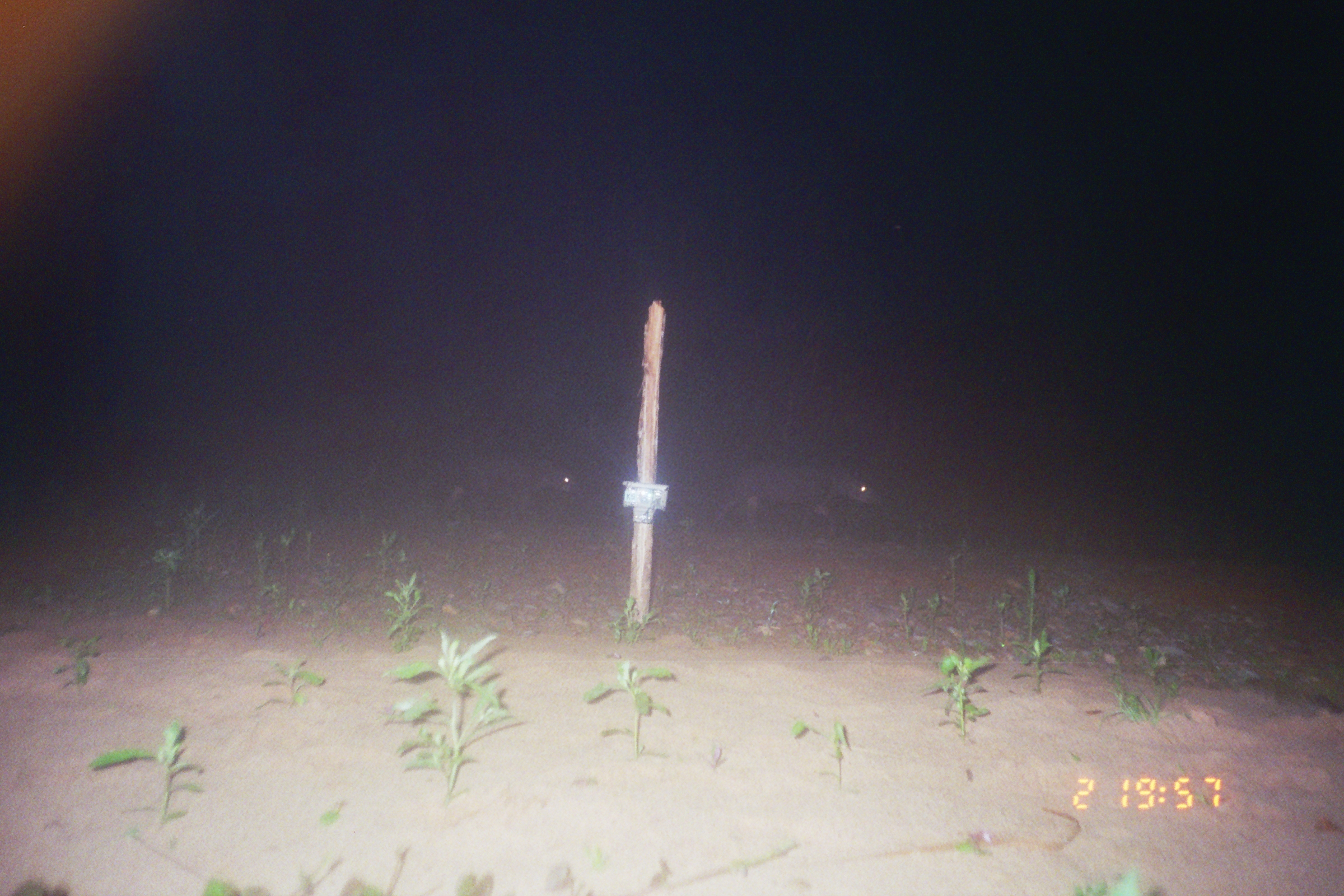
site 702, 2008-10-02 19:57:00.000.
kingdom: Animalia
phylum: Chordata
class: Mammalia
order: Perissodactyla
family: Tapiridae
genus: Tapirus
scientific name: Tapirus terrestris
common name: south american tapir